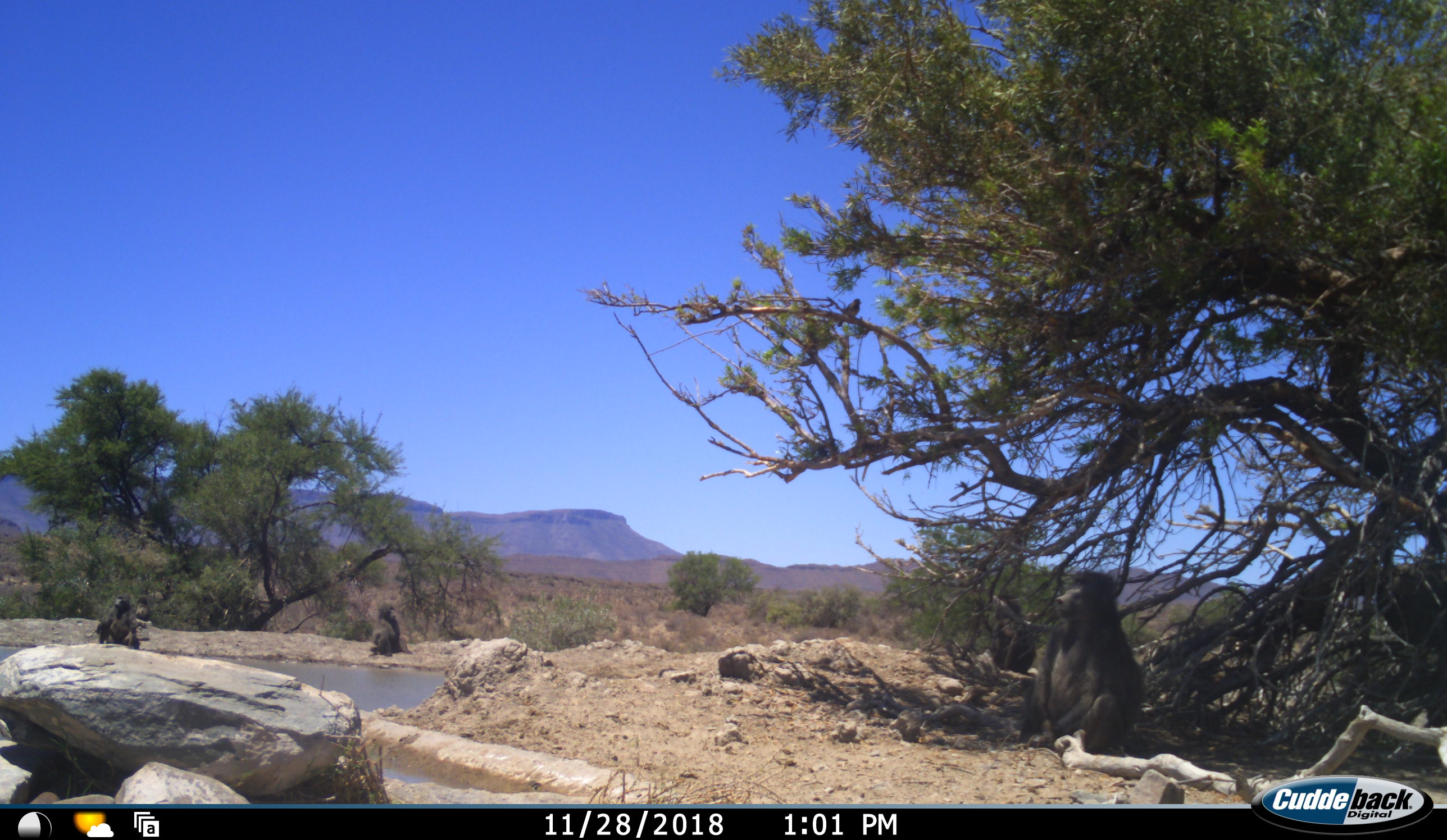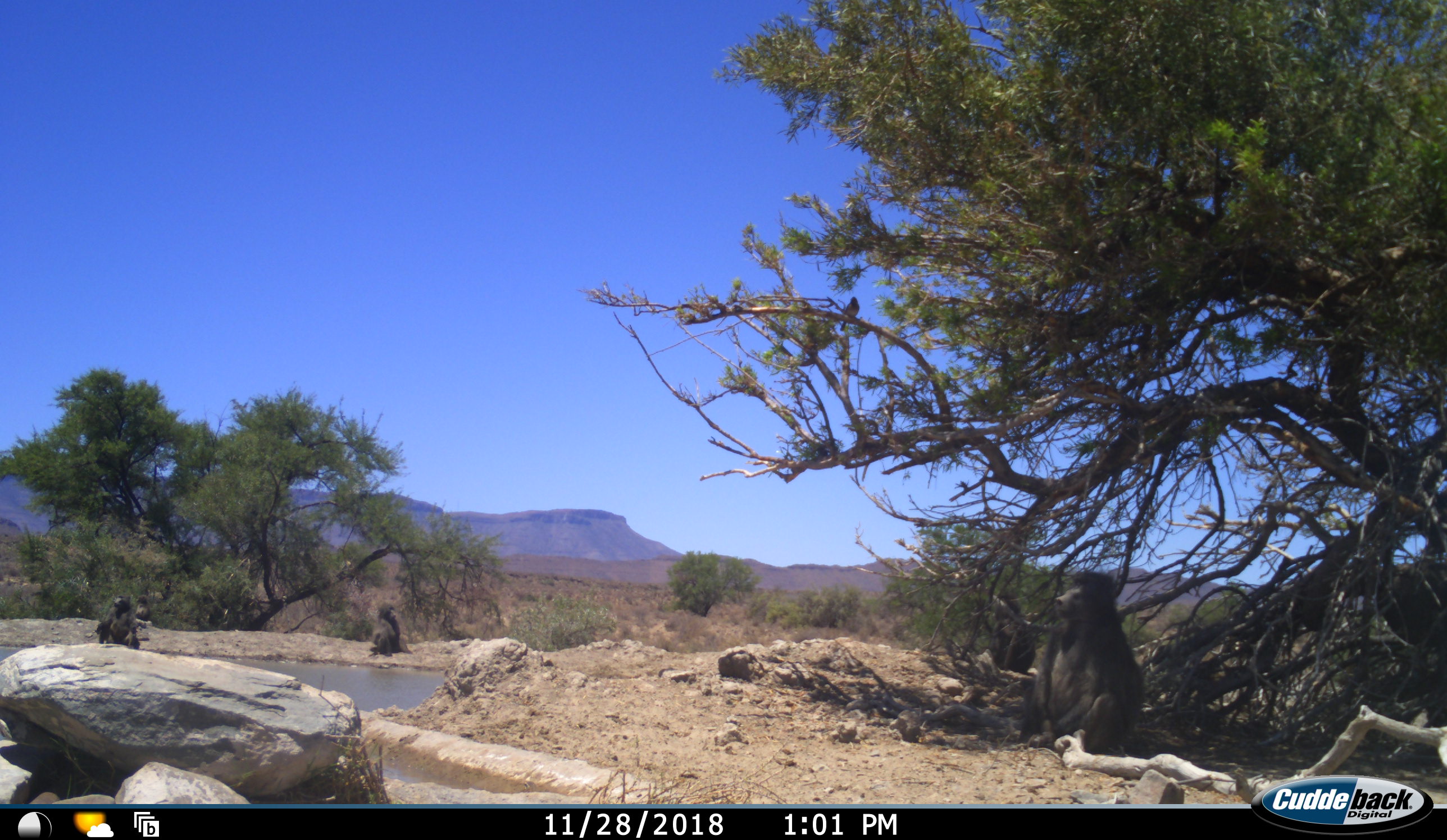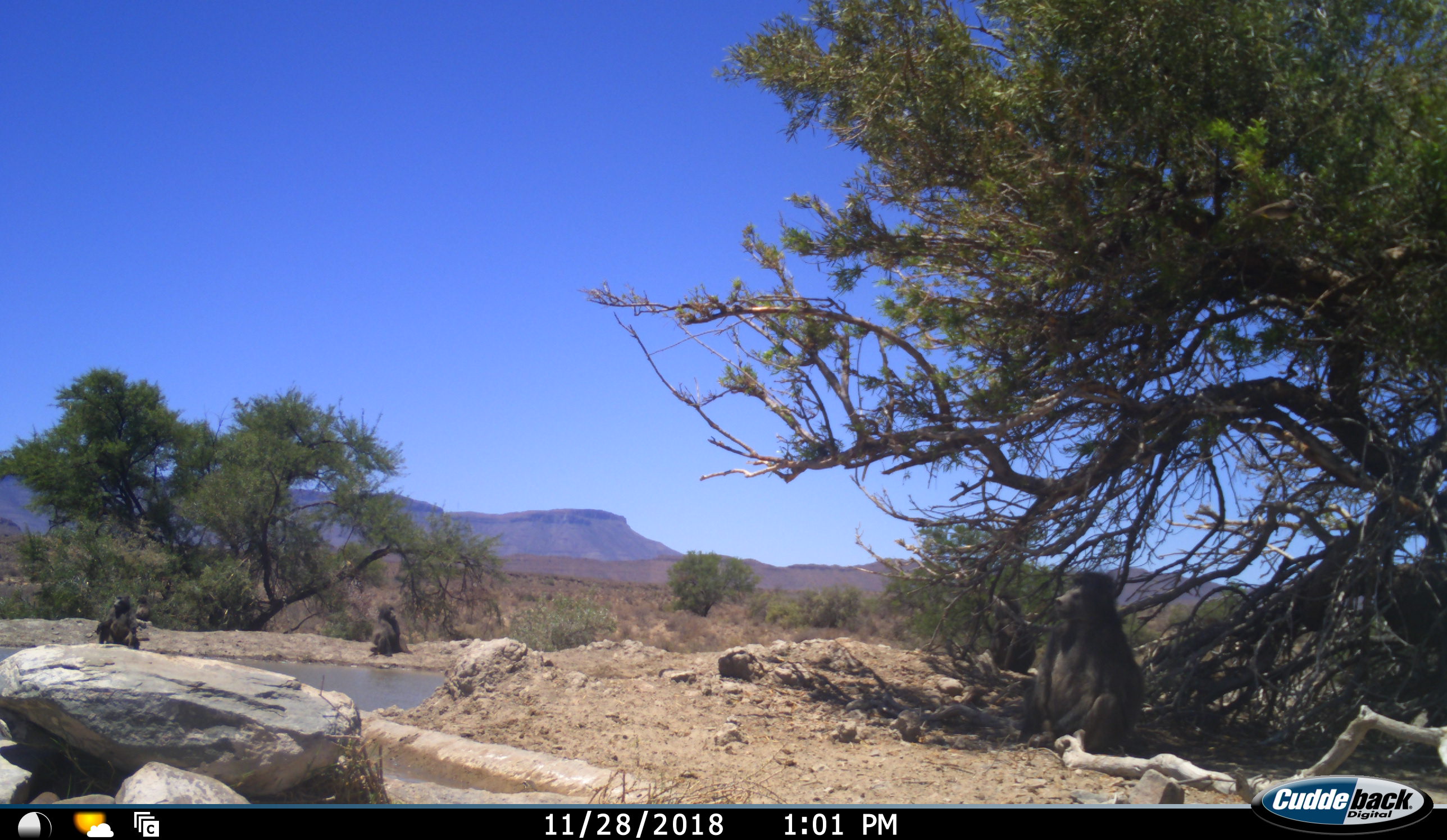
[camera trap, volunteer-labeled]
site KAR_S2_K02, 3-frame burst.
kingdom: Animalia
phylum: Chordata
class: Mammalia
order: Primates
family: Cercopithecidae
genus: Papio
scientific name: Papio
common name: baboon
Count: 3.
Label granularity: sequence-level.